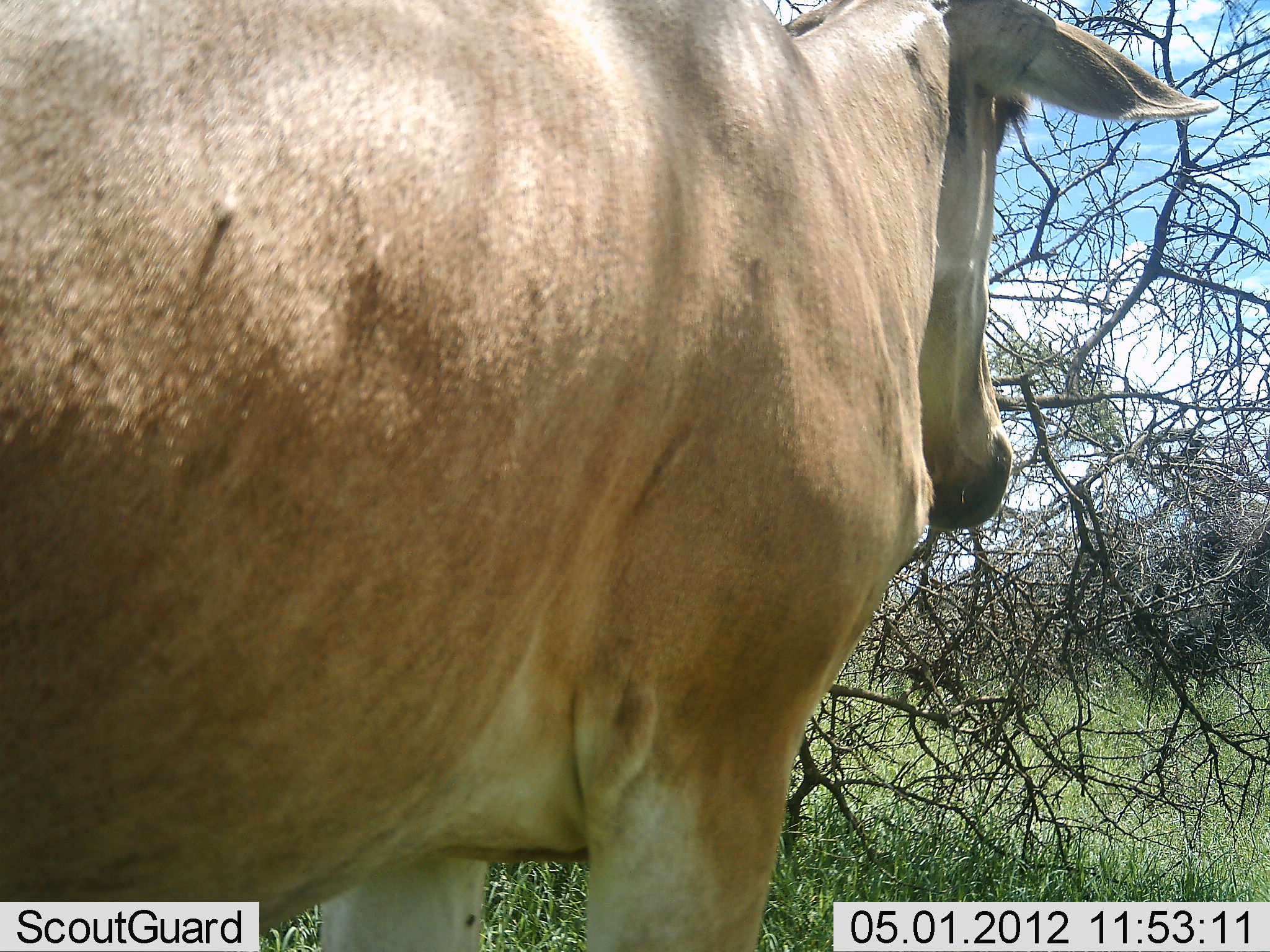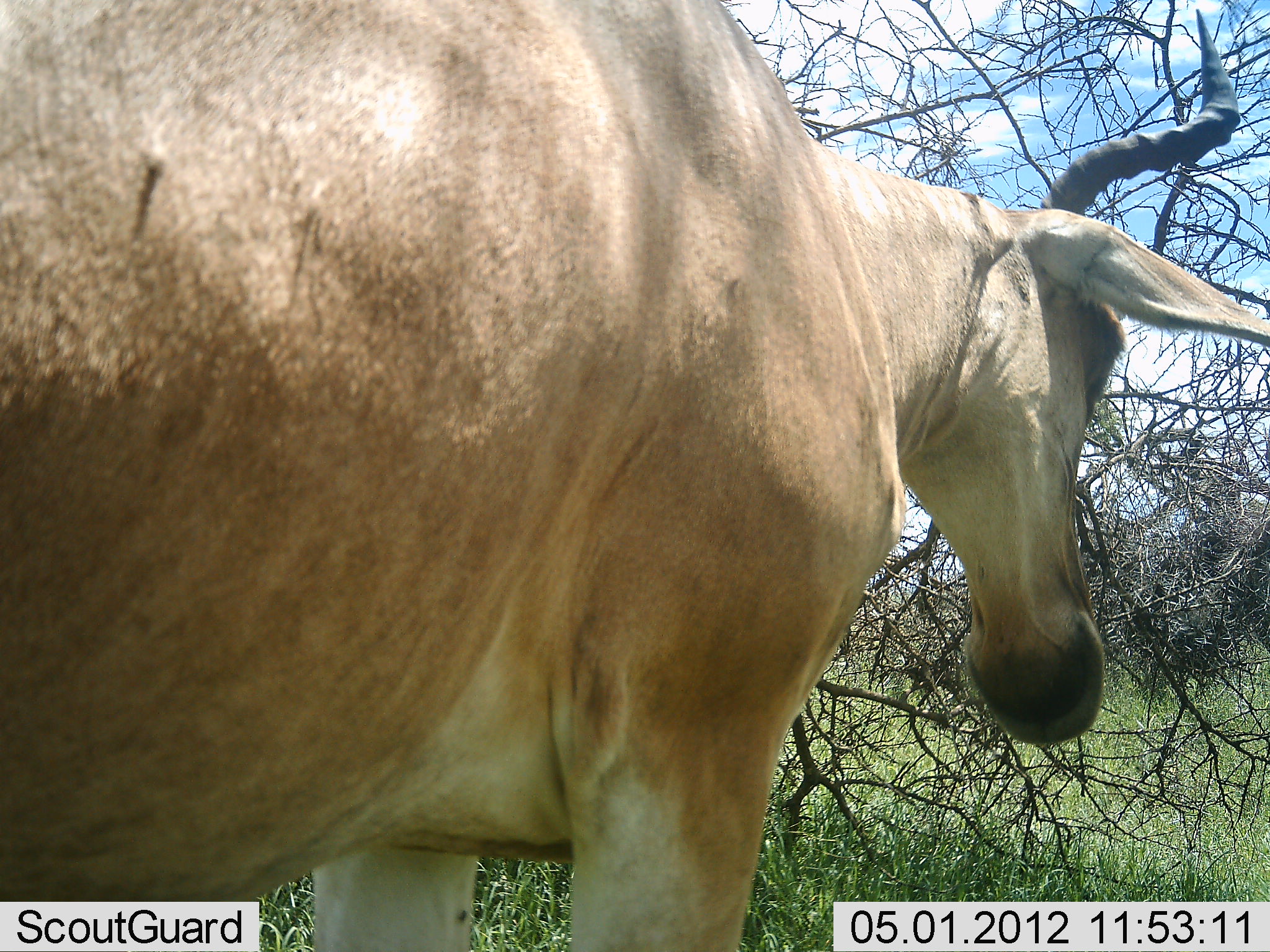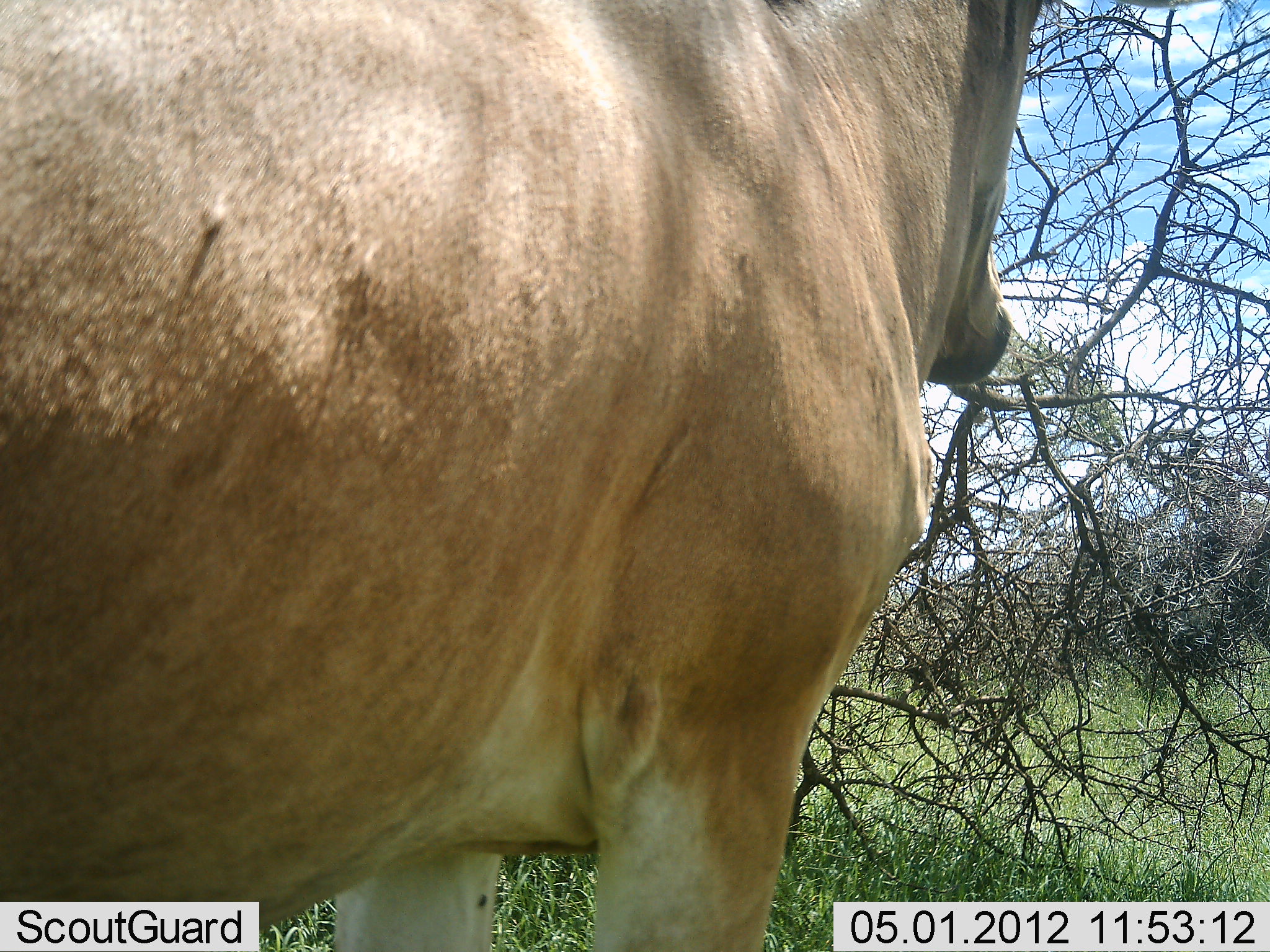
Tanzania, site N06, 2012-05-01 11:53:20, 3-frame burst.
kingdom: Animalia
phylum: Chordata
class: Mammalia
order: Artiodactyla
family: Bovidae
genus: Alcelaphus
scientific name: Alcelaphus buselaphus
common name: hartebeest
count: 1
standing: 89%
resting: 0%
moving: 17%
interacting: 0%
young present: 0%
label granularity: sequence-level